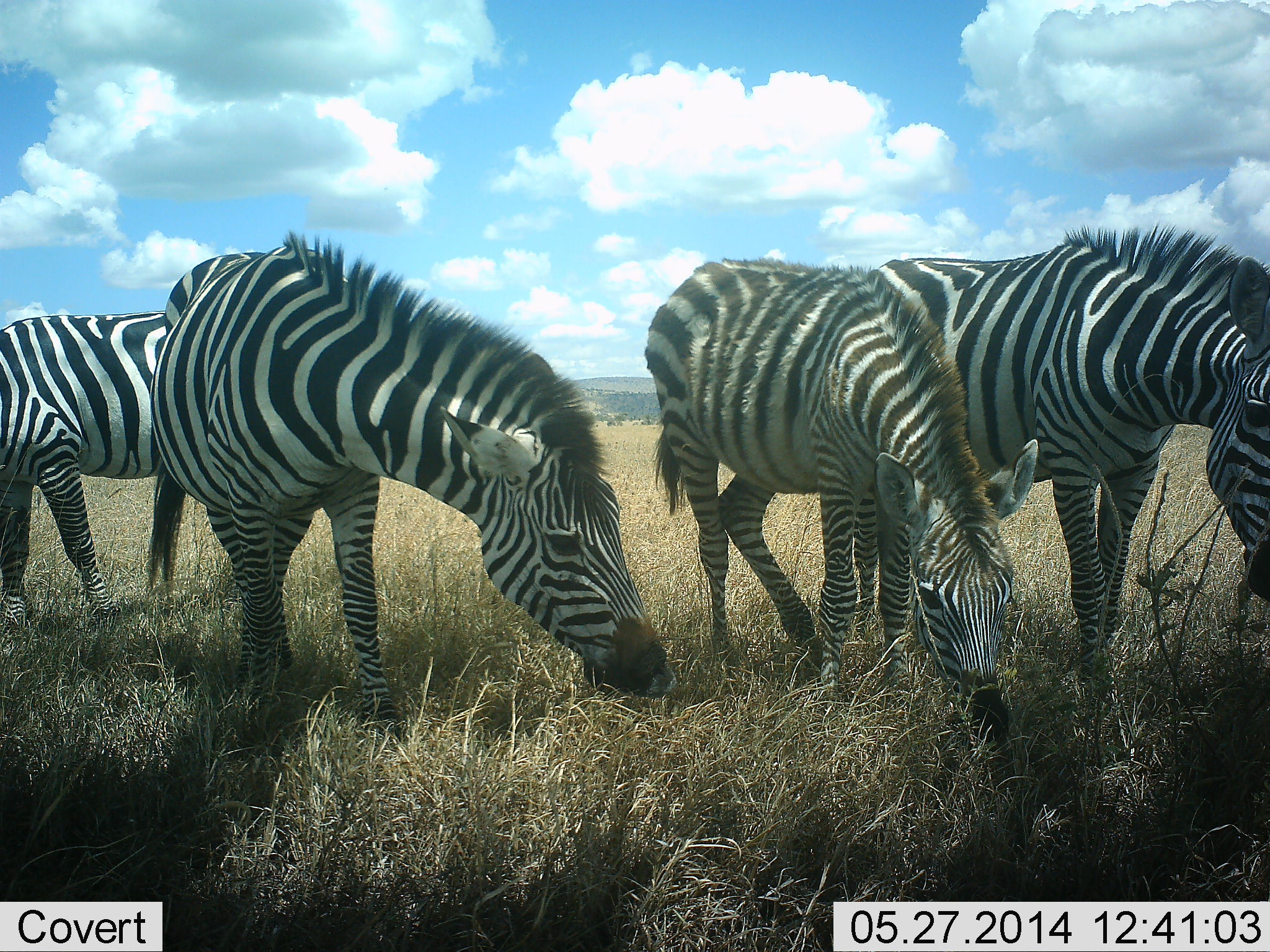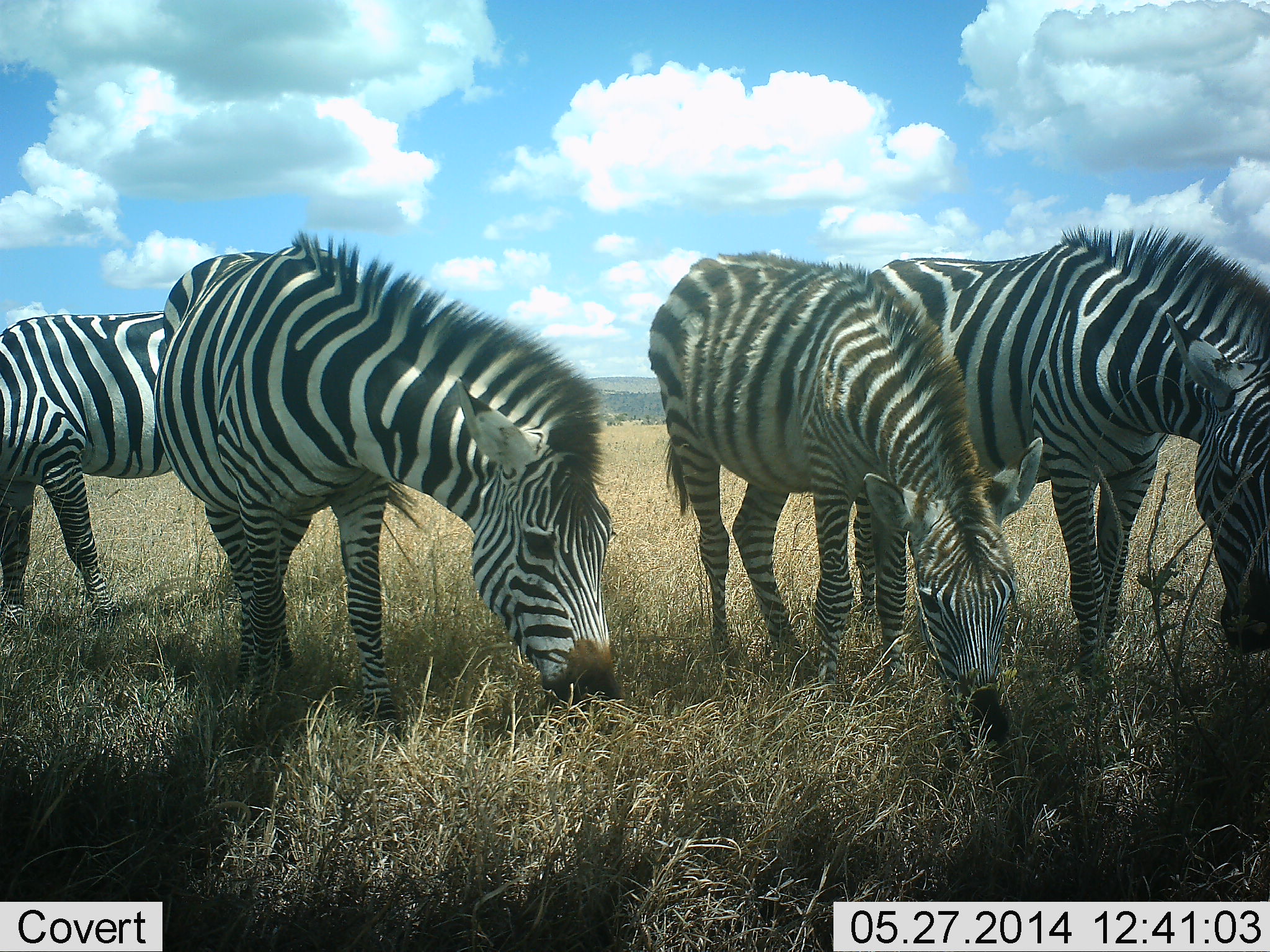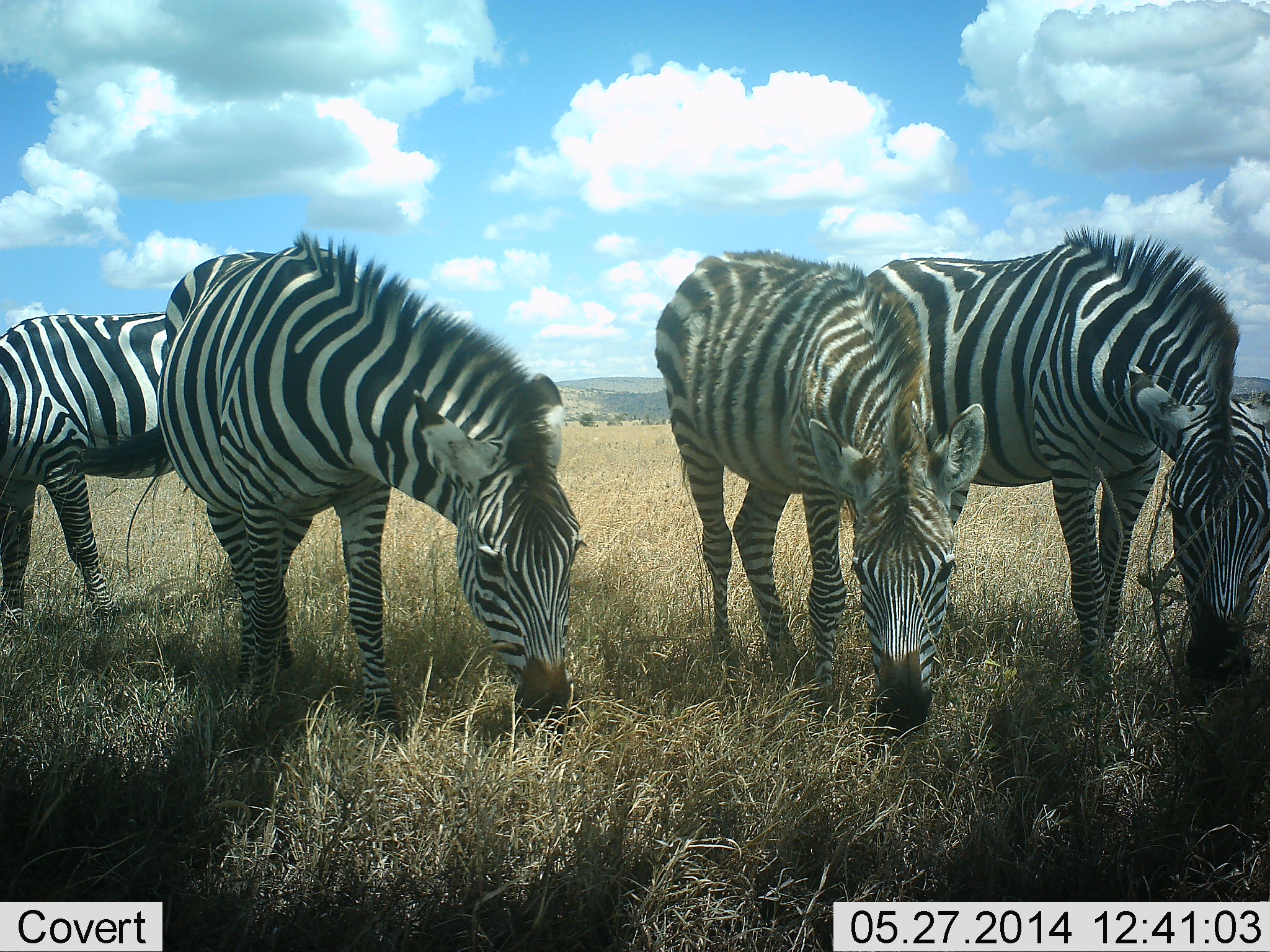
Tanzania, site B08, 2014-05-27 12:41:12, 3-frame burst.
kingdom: Animalia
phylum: Chordata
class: Mammalia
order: Perissodactyla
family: Equidae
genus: Equus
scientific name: Equus quagga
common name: plains zebra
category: zebra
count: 4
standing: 30%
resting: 0%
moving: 10%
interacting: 0%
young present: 10%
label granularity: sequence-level